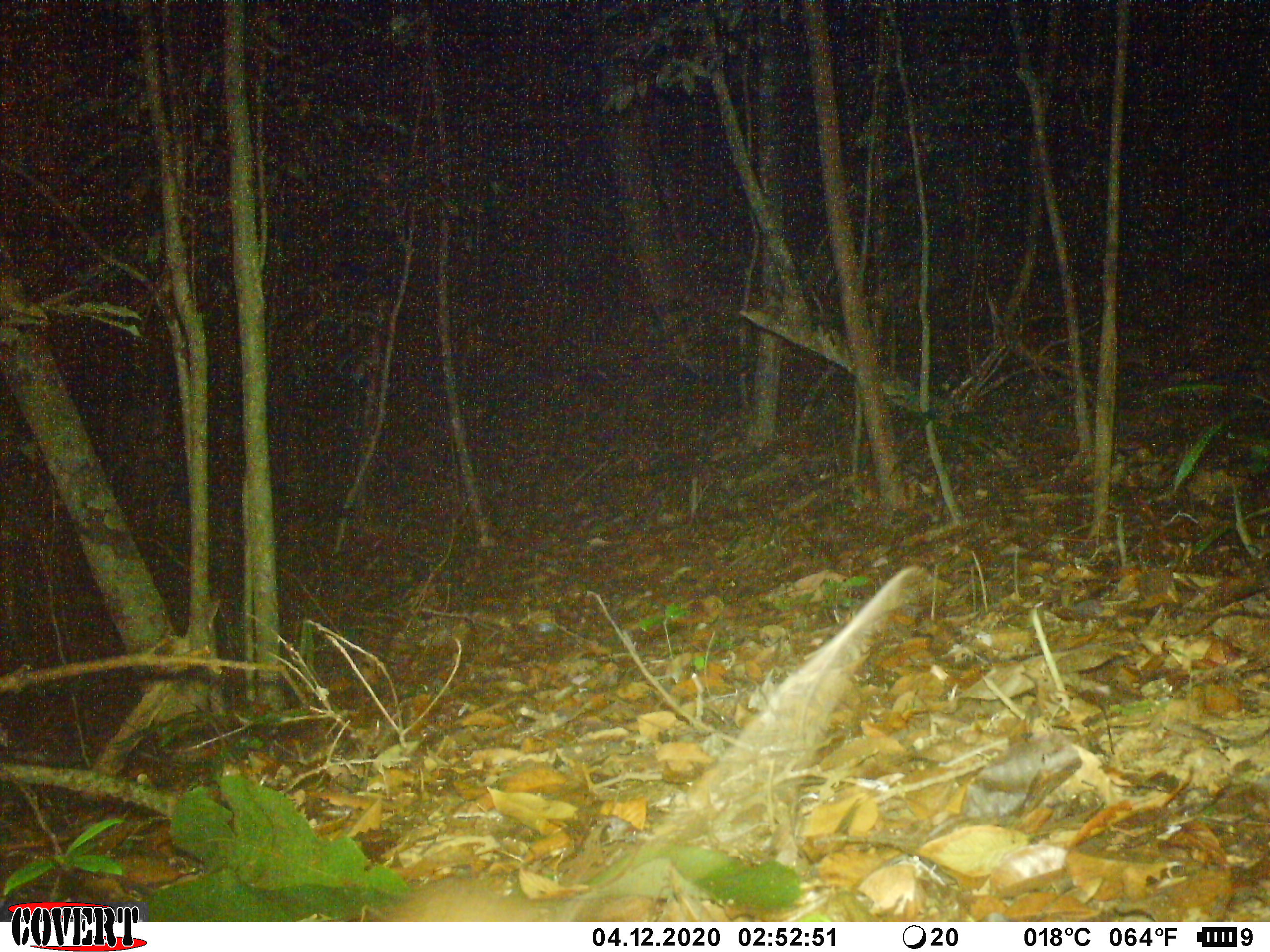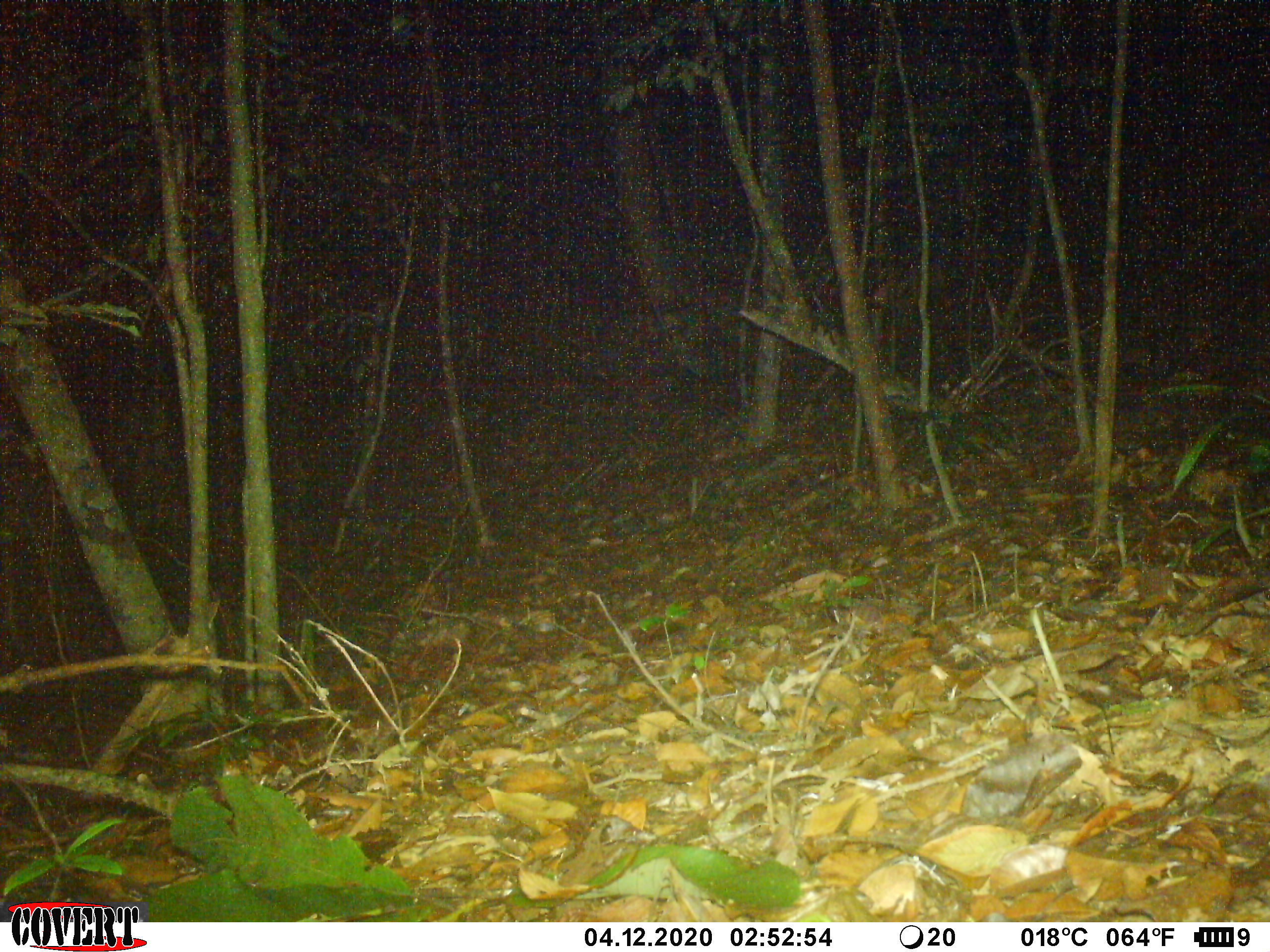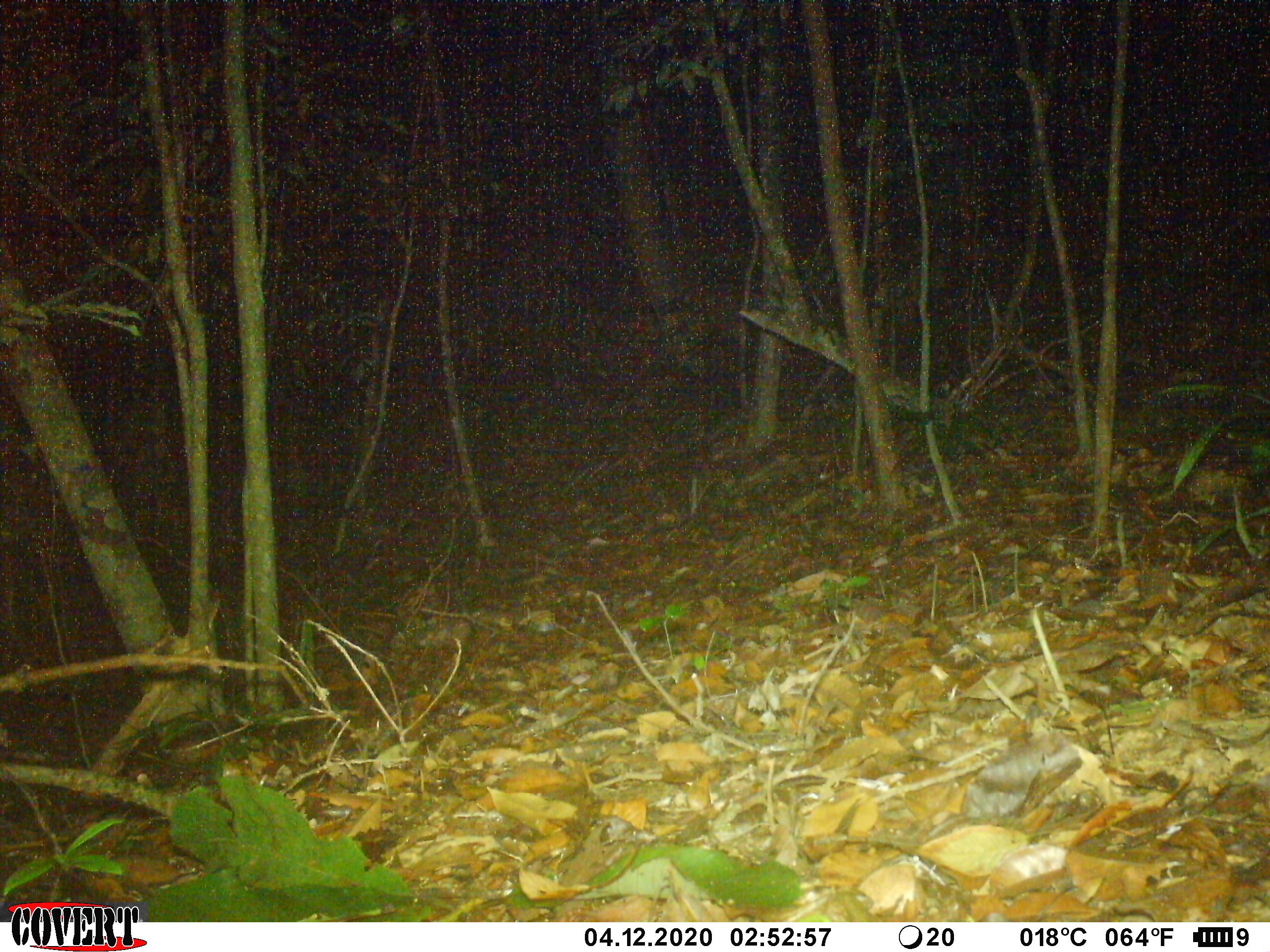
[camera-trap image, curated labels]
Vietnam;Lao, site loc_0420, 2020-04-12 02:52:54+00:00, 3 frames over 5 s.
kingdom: Animalia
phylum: Chordata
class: Mammalia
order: Rodentia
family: Muridae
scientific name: Muridae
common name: old-world mice and rats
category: unidentified murid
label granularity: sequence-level